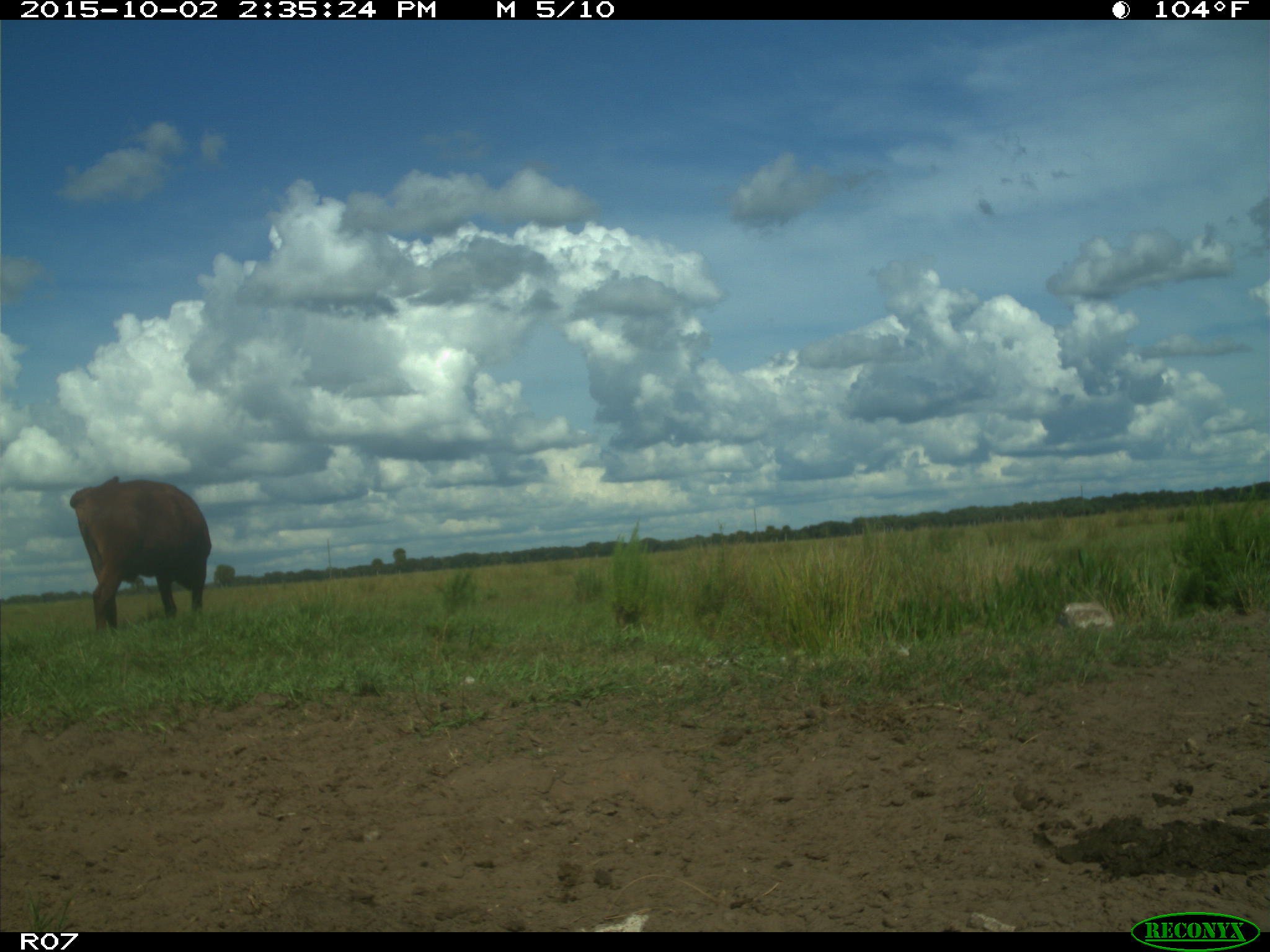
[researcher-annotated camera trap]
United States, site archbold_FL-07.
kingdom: Animalia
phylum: Chordata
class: Mammalia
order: Artiodactyla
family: Bovidae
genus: Bos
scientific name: Bos taurus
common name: domestic cow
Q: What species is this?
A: Bos taurus (domestic cow).